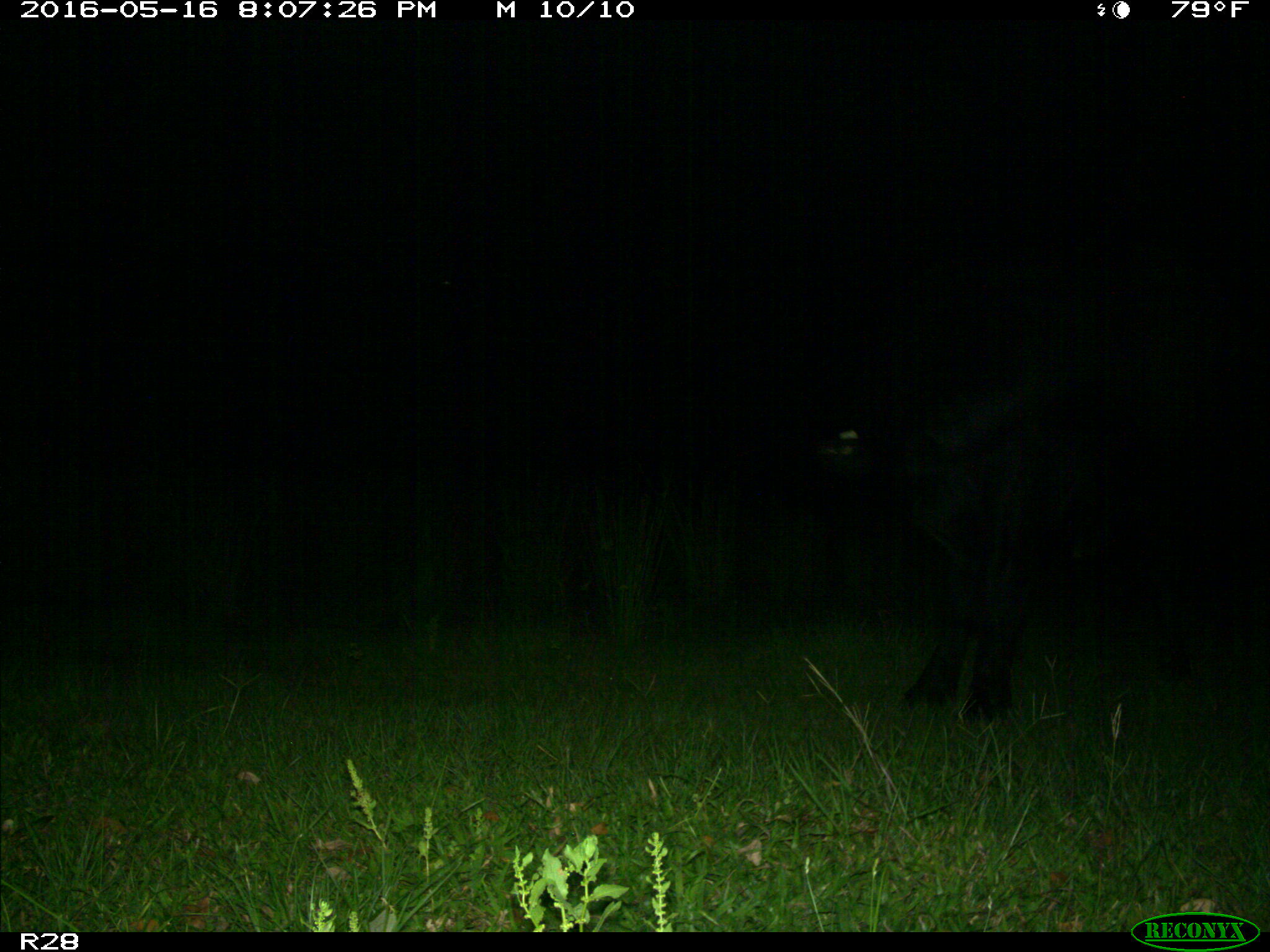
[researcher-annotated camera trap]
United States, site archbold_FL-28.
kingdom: Animalia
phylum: Chordata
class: Mammalia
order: Artiodactyla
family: Bovidae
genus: Bos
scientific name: Bos taurus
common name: domestic cow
Bos taurus (domestic cow).